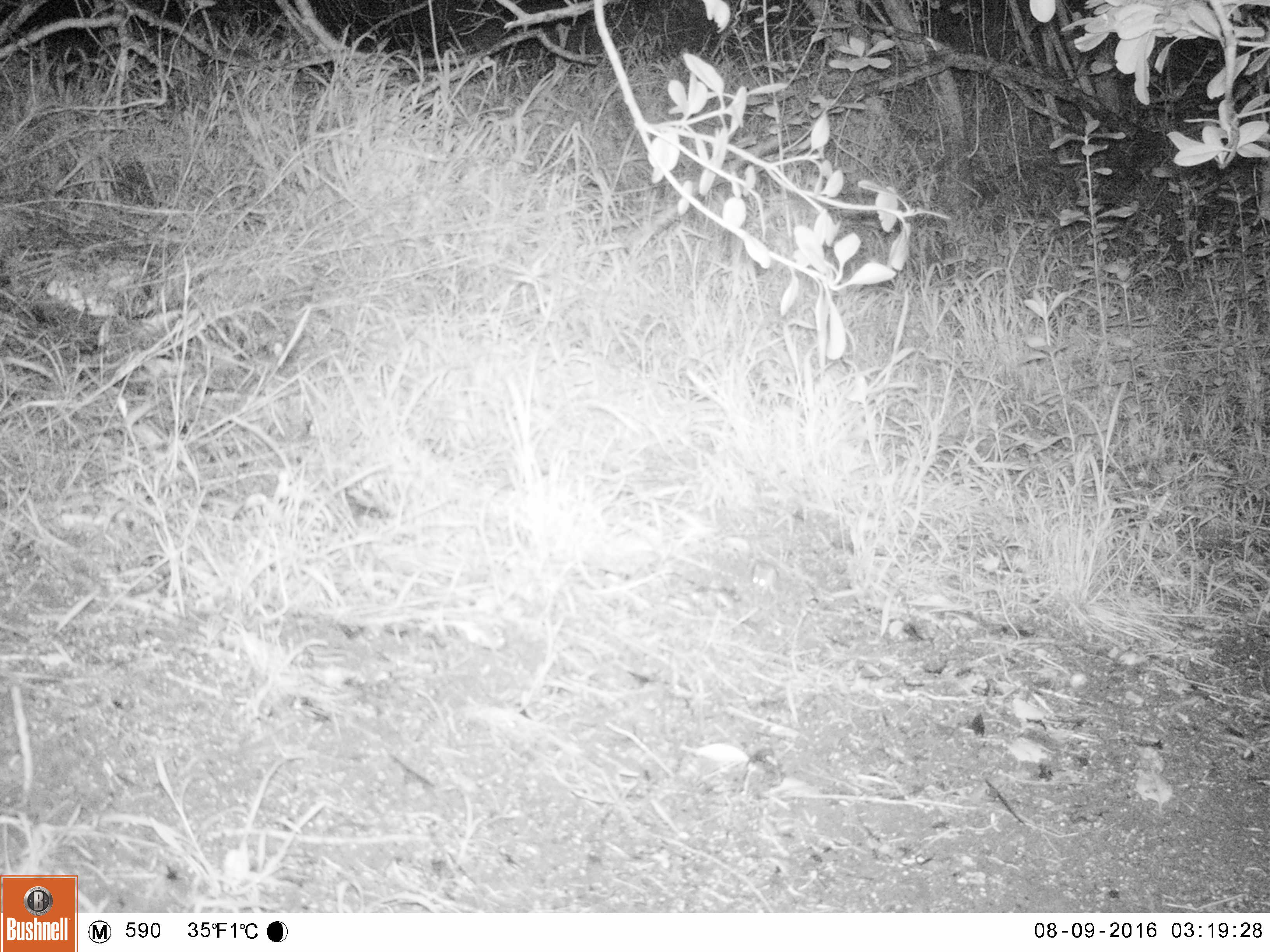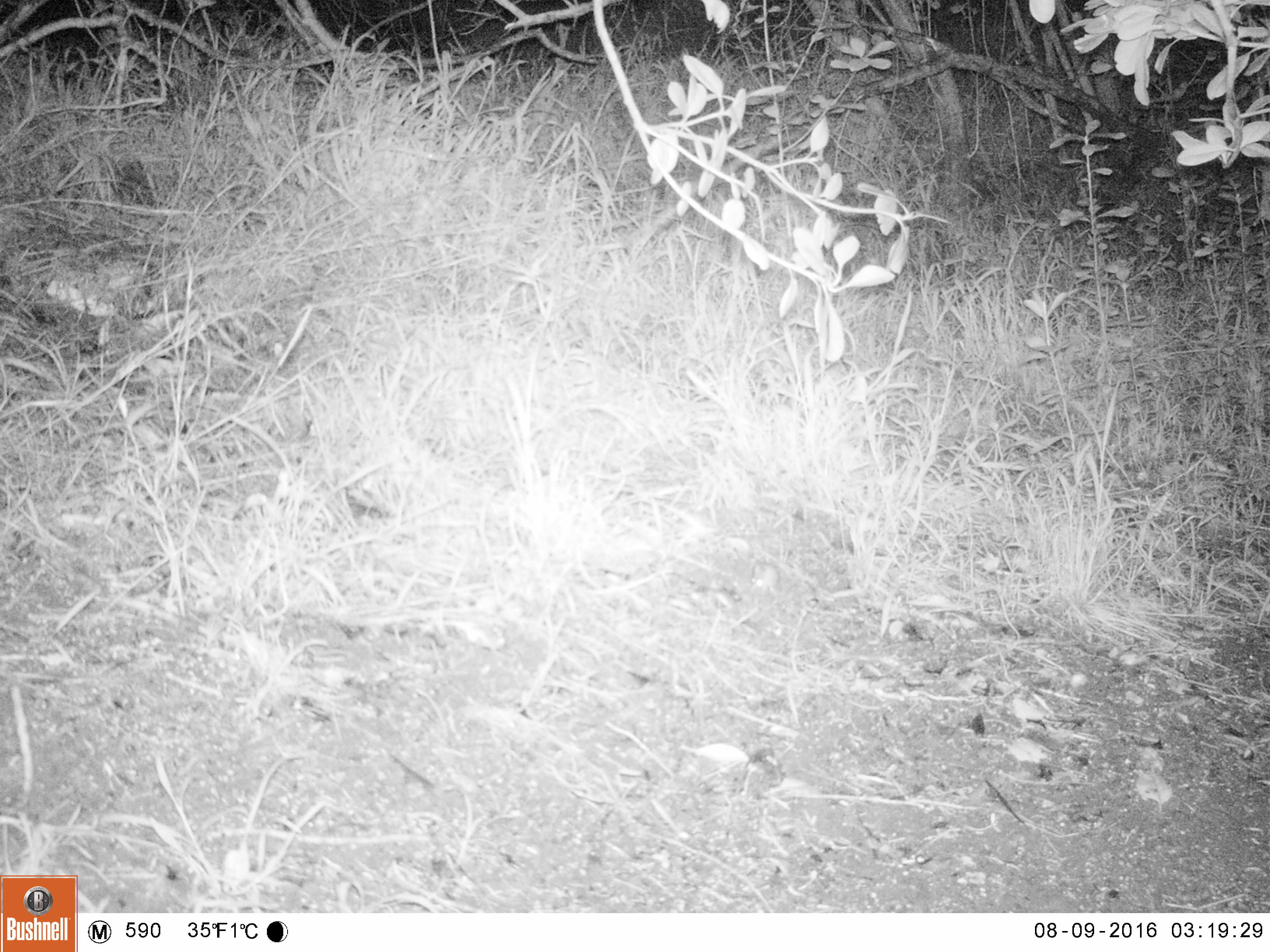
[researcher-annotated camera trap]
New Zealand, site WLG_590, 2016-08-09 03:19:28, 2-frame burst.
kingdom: Animalia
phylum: Chordata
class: Mammalia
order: Rodentia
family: Muridae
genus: Mus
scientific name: Mus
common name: mouse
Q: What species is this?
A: Mouse (Mus).